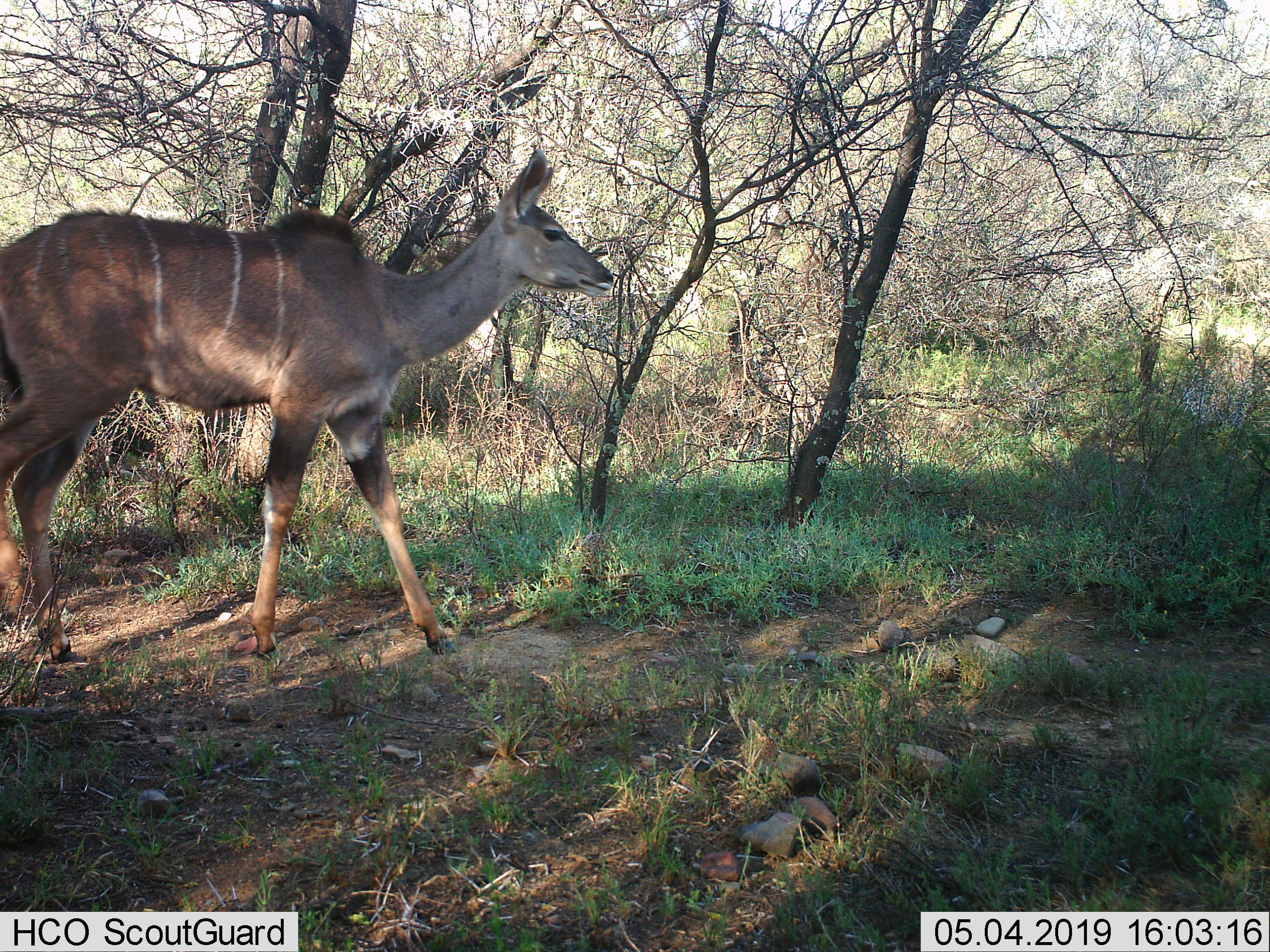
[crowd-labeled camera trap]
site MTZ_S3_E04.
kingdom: Animalia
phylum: Chordata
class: Mammalia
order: Artiodactyla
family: Bovidae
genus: Tragelaphus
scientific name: Tragelaphus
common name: kudu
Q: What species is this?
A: Kudu (Tragelaphus).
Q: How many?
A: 1.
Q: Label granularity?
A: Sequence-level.